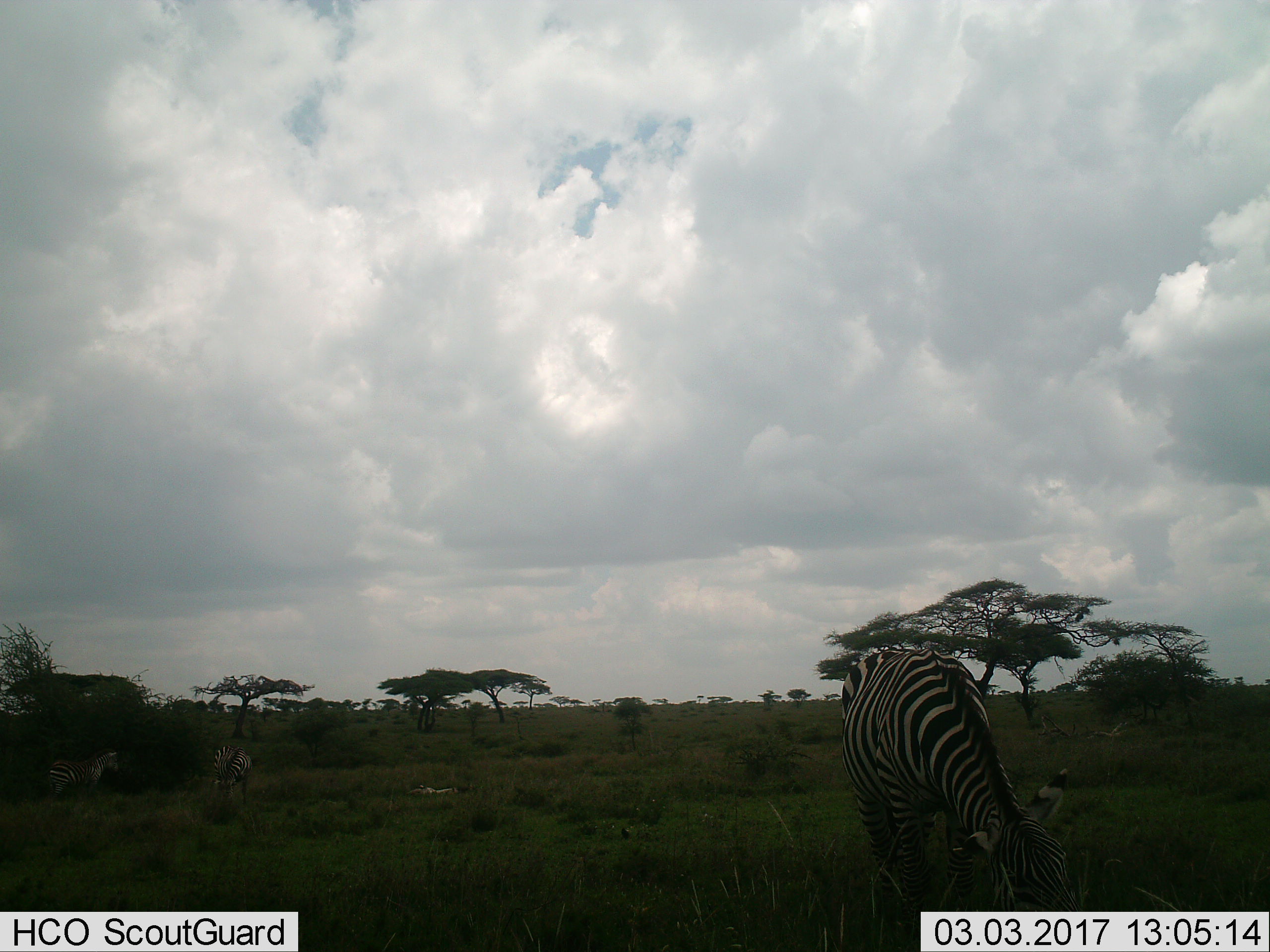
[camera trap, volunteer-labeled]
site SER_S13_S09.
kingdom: Animalia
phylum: Chordata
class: Mammalia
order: Perissodactyla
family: Equidae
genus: Equus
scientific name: Equus quagga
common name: plains zebra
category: zebraplains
Zebraplains (plains zebra) (Equus quagga), count 3. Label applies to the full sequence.